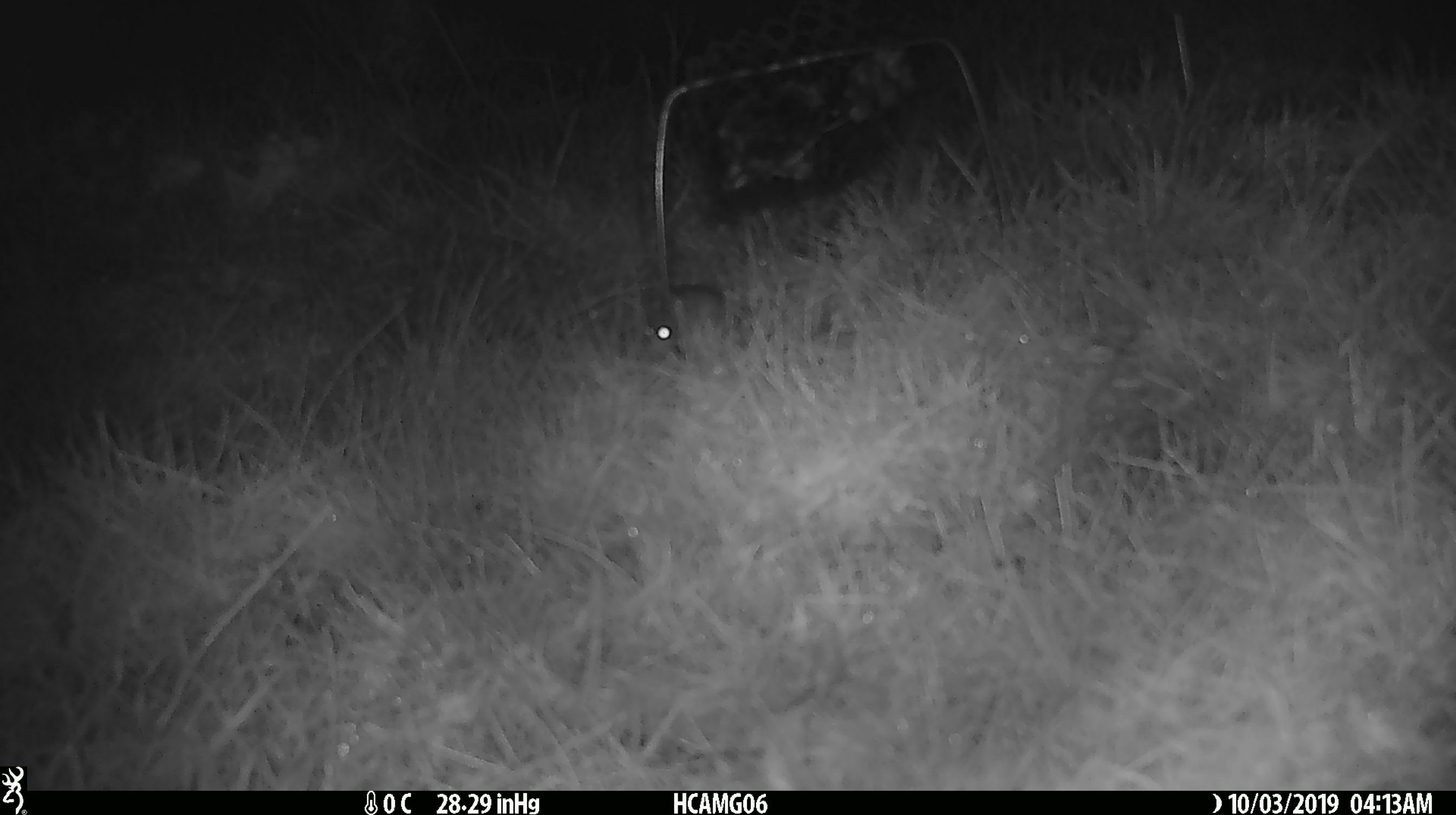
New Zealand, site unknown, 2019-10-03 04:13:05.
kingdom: Animalia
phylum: Chordata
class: Mammalia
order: Rodentia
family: Muridae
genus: Mus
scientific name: Mus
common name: mouse